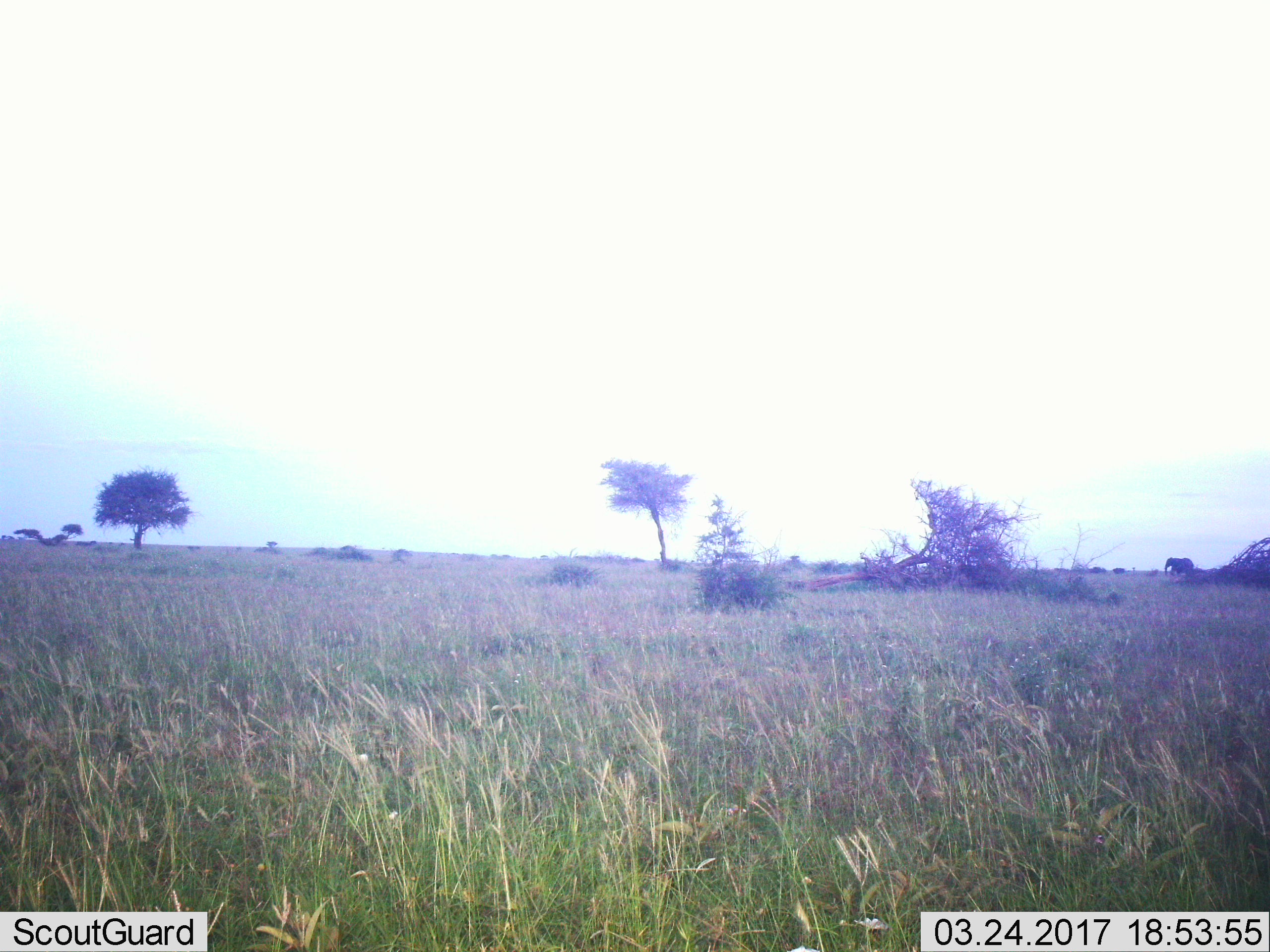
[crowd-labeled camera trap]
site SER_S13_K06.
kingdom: Animalia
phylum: Chordata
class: Mammalia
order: Proboscidea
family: Elephantidae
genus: Loxodonta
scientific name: Loxodonta africana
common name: african bush elephant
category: elephant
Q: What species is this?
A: Elephant (african bush elephant) (Loxodonta africana).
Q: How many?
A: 1.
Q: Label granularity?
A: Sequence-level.